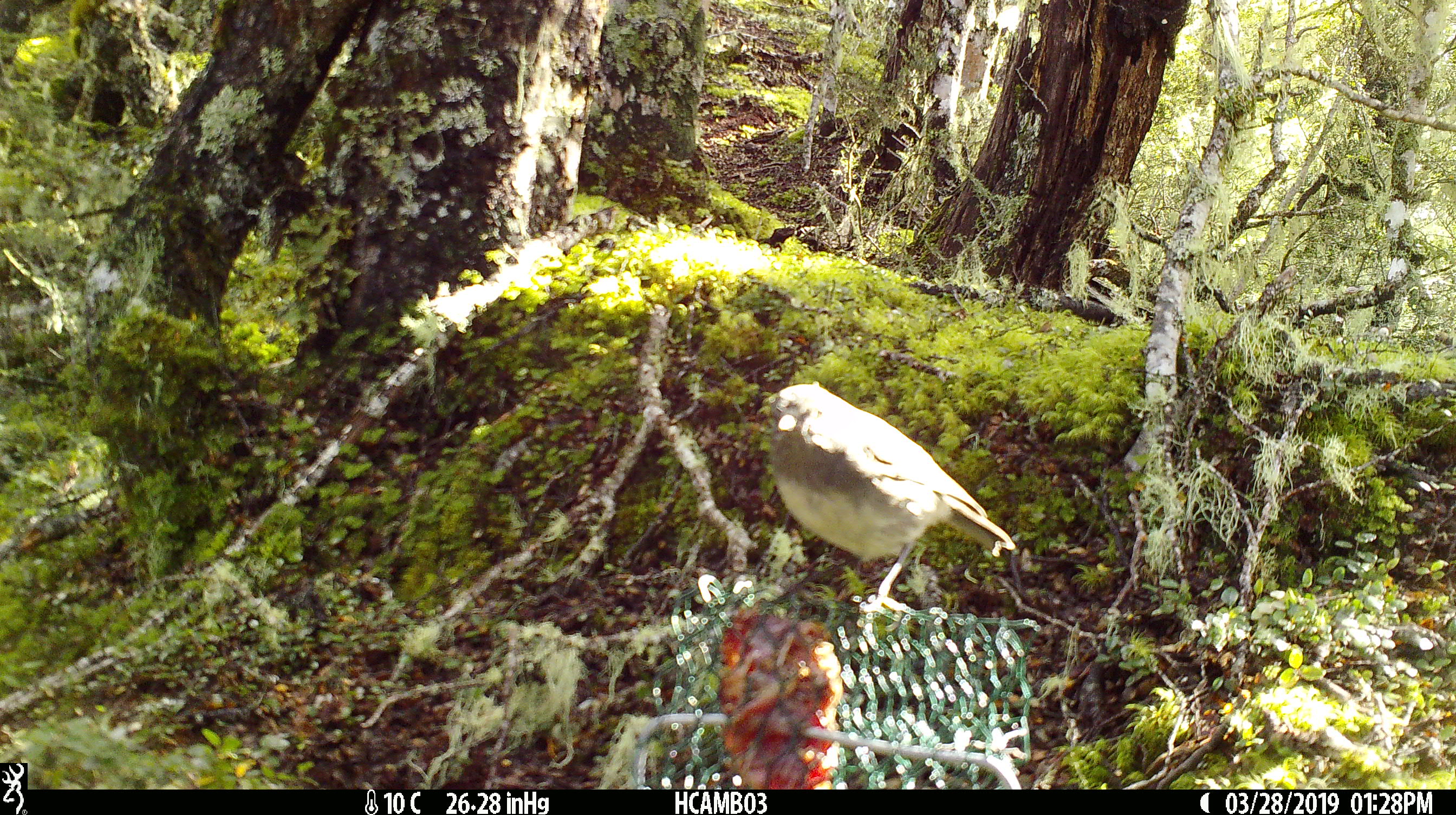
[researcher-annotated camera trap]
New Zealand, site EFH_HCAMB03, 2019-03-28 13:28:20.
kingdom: Animalia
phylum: Chordata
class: Aves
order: Passeriformes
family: Petroicidae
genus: Petroica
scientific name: Petroica australis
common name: new zealand robin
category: robin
Robin (new zealand robin) (Petroica australis).